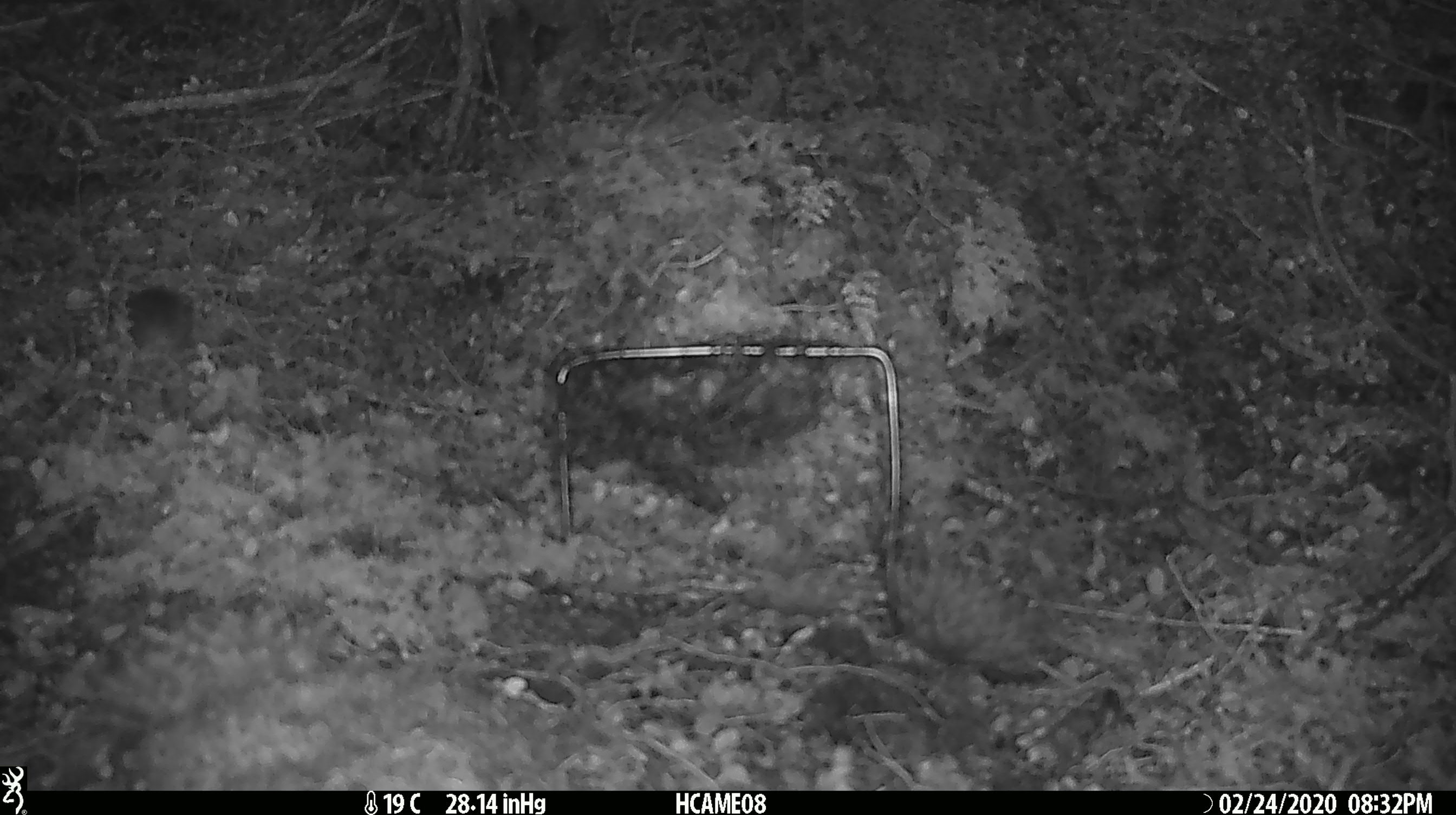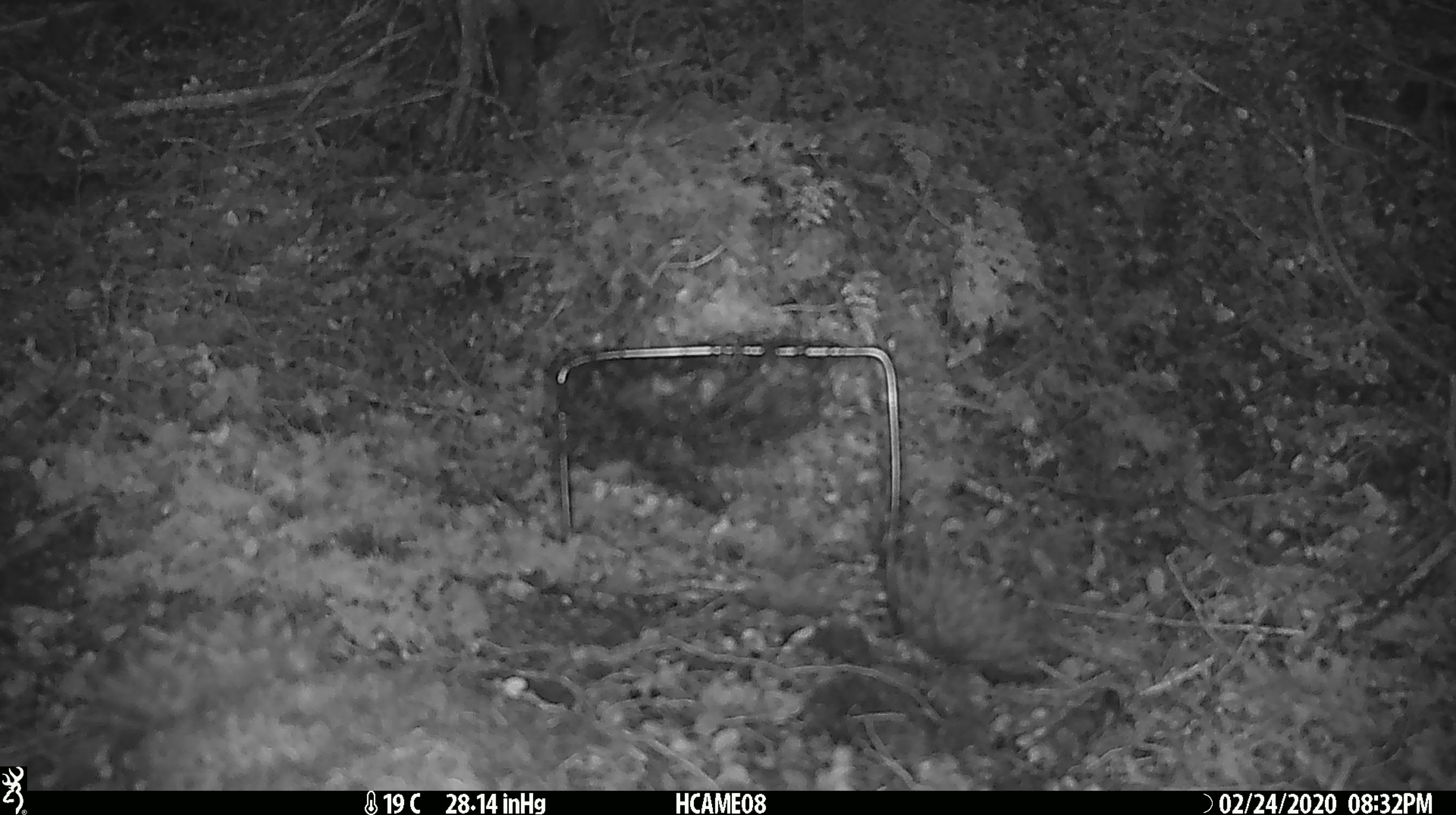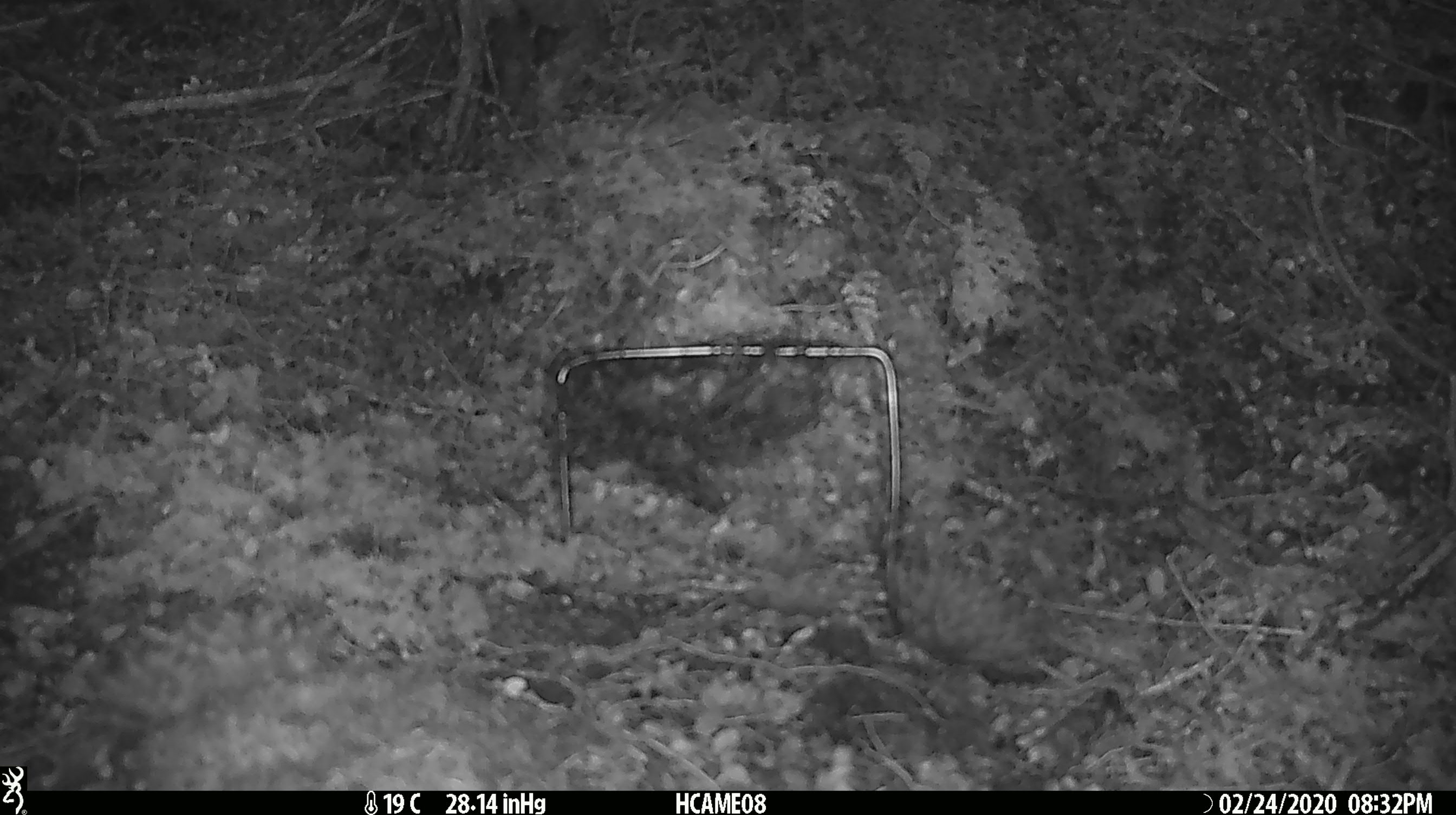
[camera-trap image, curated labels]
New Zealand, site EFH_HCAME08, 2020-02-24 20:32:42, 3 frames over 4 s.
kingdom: Animalia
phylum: Chordata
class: Mammalia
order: Rodentia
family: Muridae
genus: Mus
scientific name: Mus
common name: mouse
Mouse (Mus).